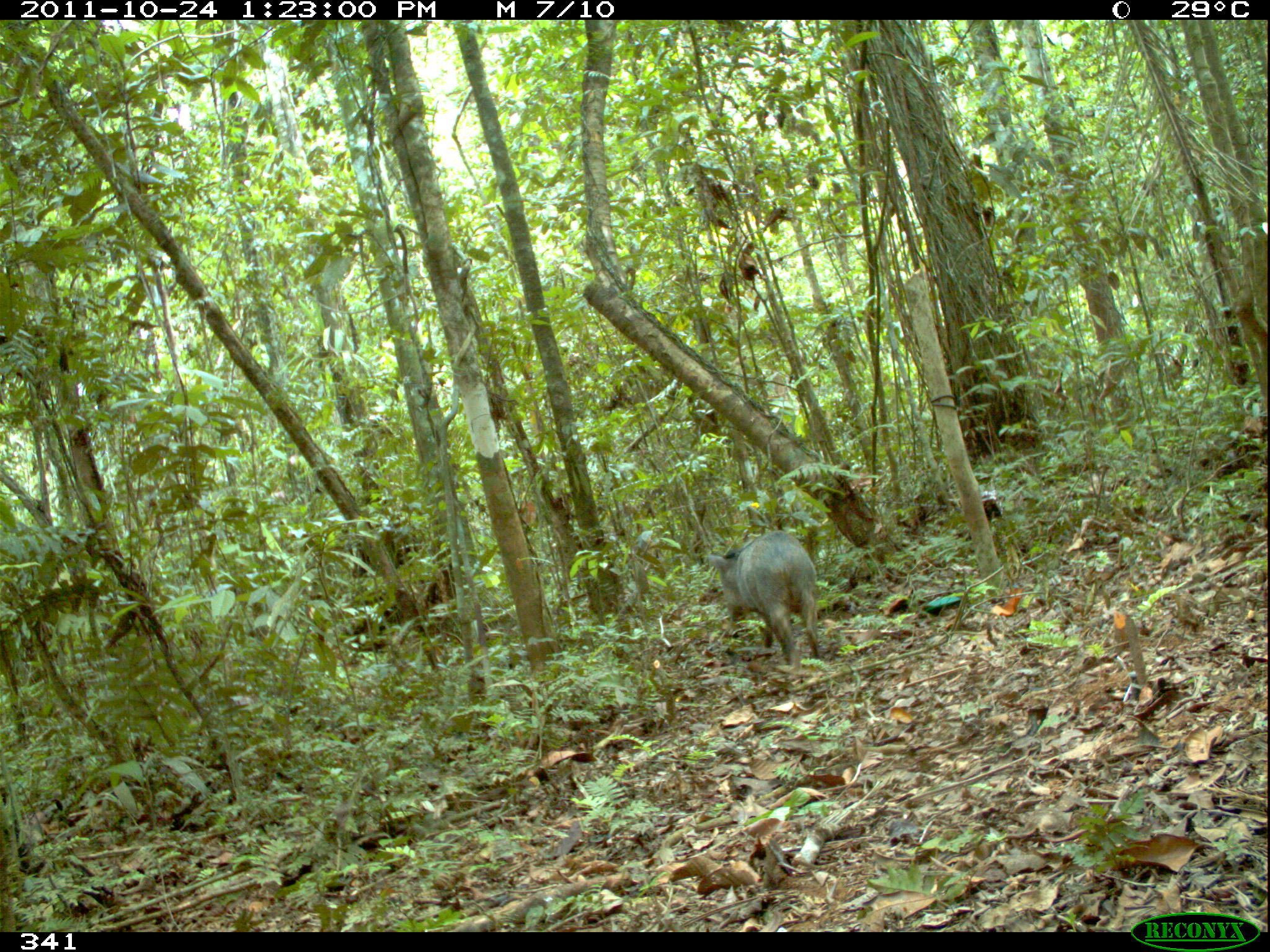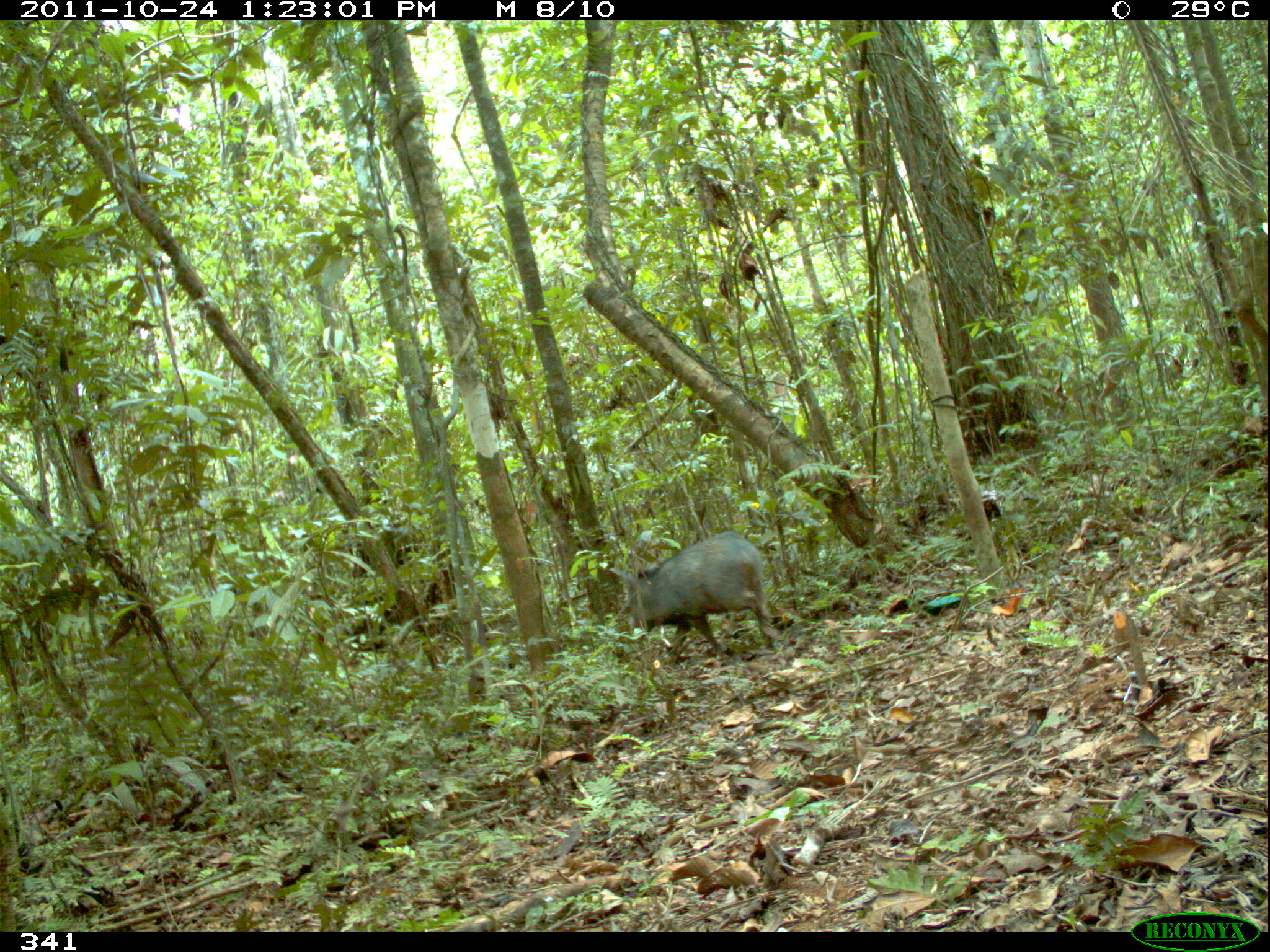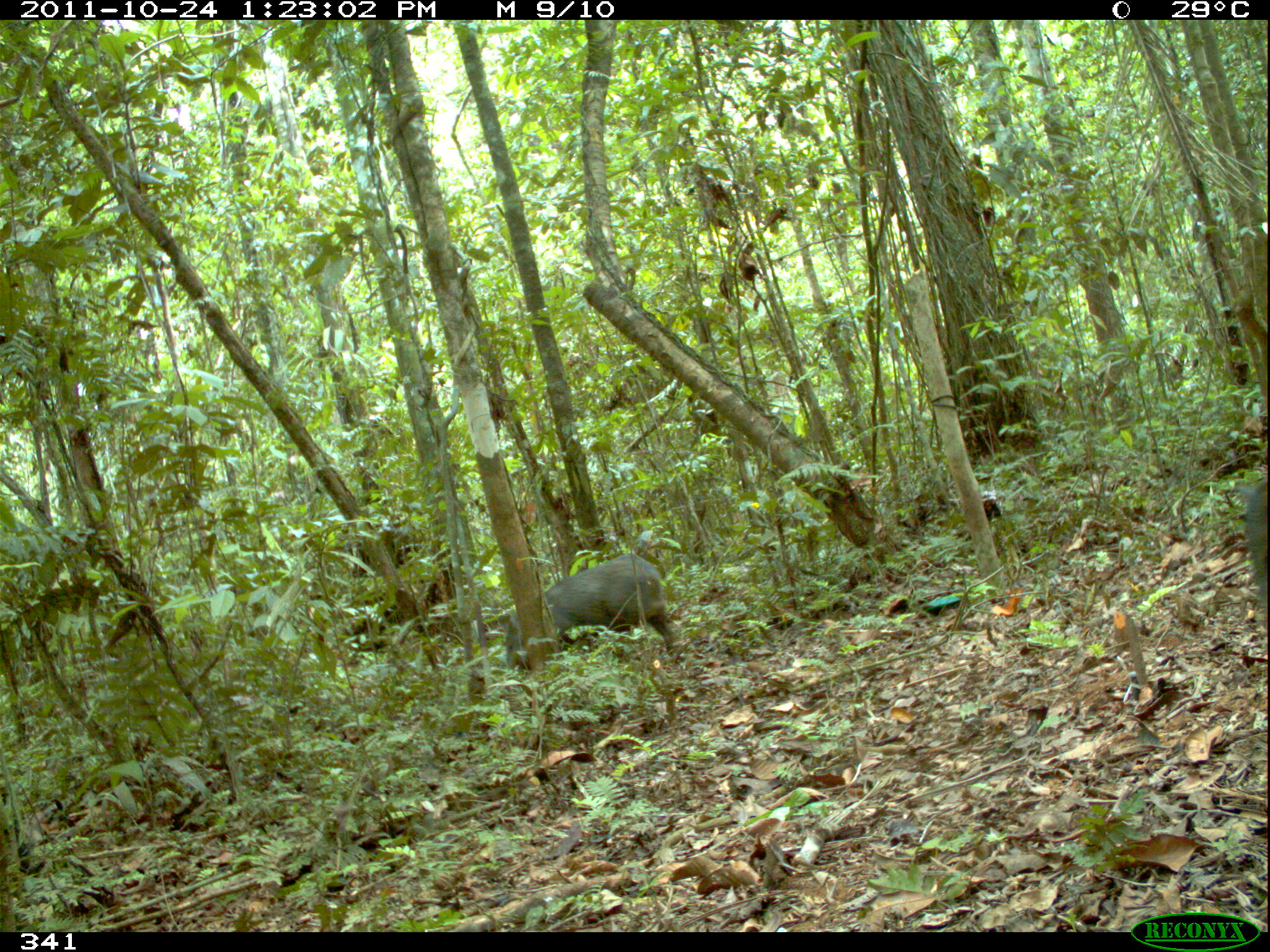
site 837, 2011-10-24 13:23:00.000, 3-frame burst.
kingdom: Animalia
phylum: Chordata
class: Mammalia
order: Artiodactyla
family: Tayassuidae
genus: Pecari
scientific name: Pecari tajacu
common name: collared peccary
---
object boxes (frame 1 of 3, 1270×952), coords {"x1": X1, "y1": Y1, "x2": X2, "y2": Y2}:
pecari tajacu: {"x1": 701, "y1": 529, "x2": 823, "y2": 689}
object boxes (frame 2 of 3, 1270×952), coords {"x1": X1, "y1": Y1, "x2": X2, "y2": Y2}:
pecari tajacu: {"x1": 619, "y1": 529, "x2": 779, "y2": 666}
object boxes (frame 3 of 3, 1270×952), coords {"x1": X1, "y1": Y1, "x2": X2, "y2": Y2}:
pecari tajacu: {"x1": 497, "y1": 551, "x2": 676, "y2": 674}; {"x1": 1232, "y1": 474, "x2": 1270, "y2": 637}